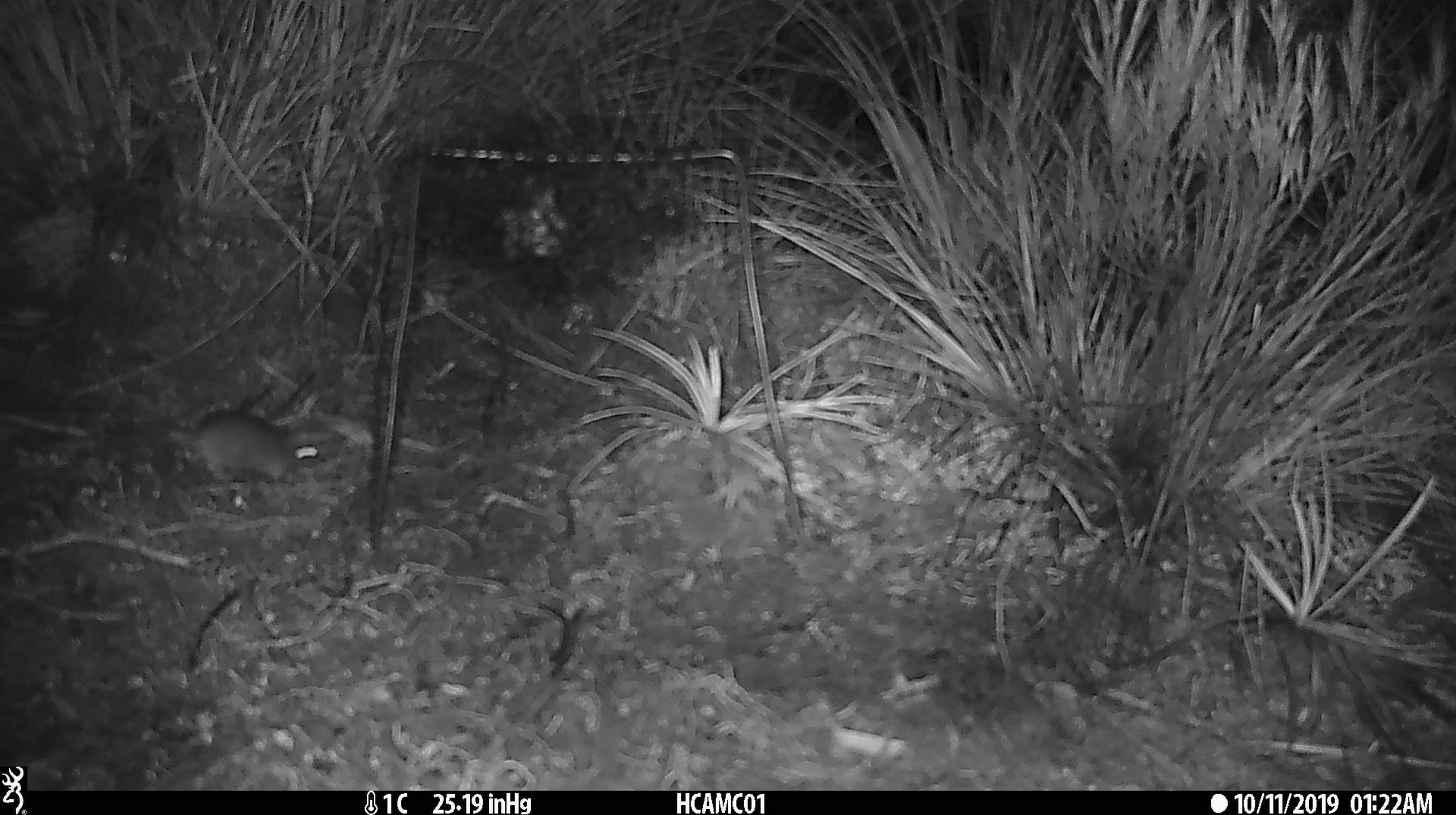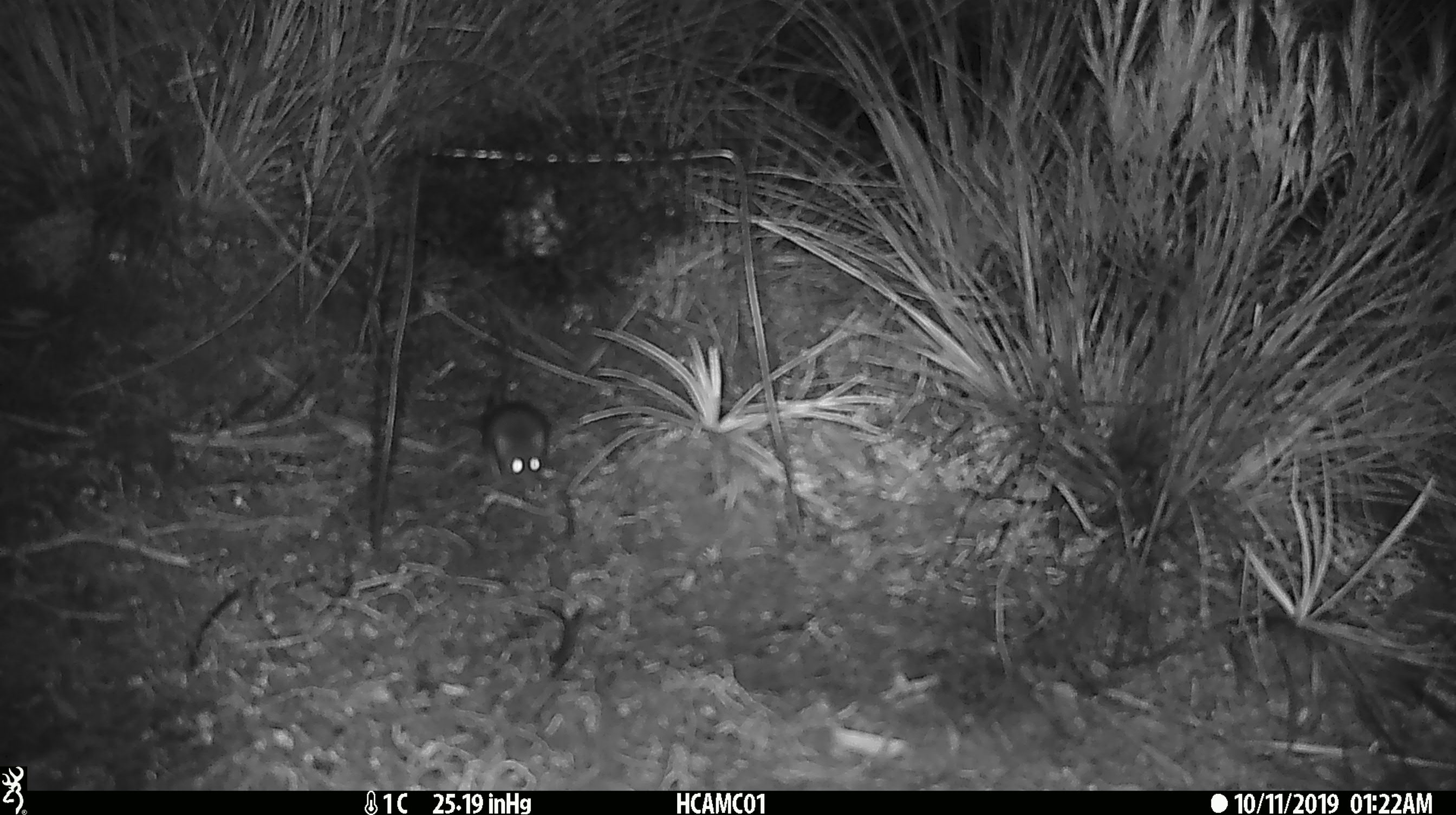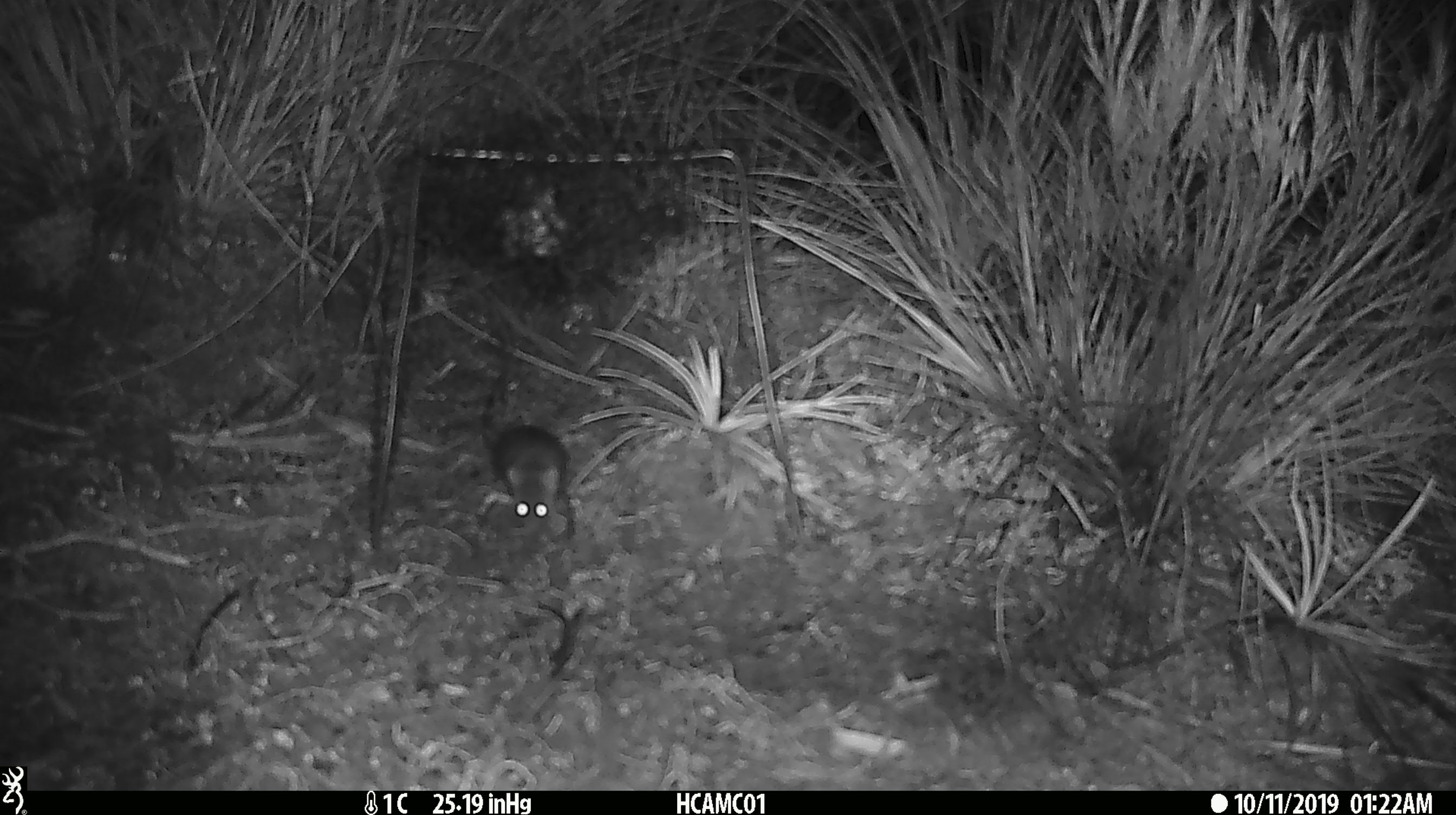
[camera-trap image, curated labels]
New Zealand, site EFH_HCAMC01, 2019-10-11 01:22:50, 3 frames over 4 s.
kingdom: Animalia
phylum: Chordata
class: Mammalia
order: Rodentia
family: Muridae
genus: Mus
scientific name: Mus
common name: mouse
Mouse (Mus).